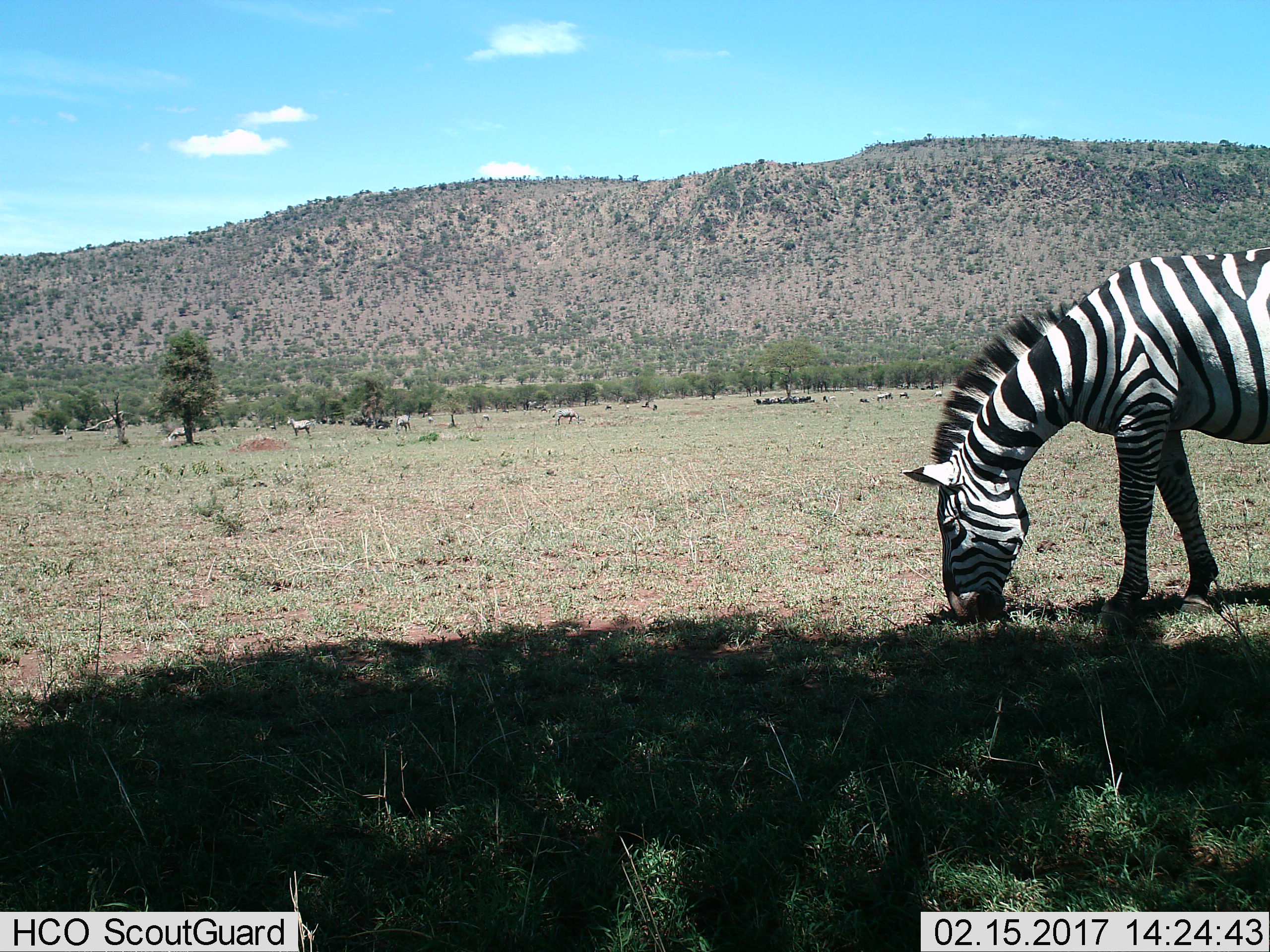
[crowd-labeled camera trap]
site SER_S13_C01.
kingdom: Animalia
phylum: Chordata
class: Mammalia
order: Perissodactyla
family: Equidae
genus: Equus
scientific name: Equus quagga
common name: plains zebra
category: zebraplains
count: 11-50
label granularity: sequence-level